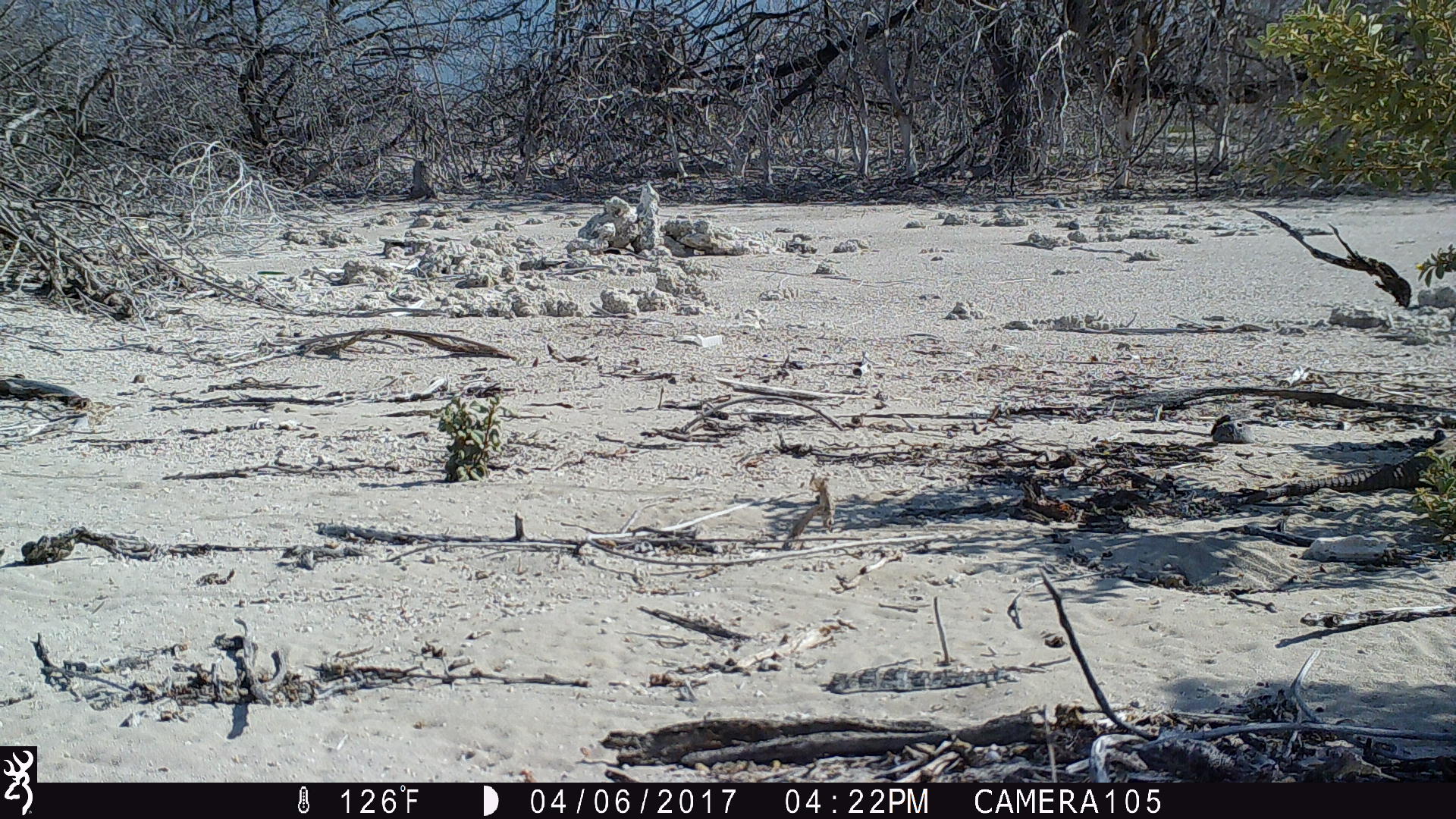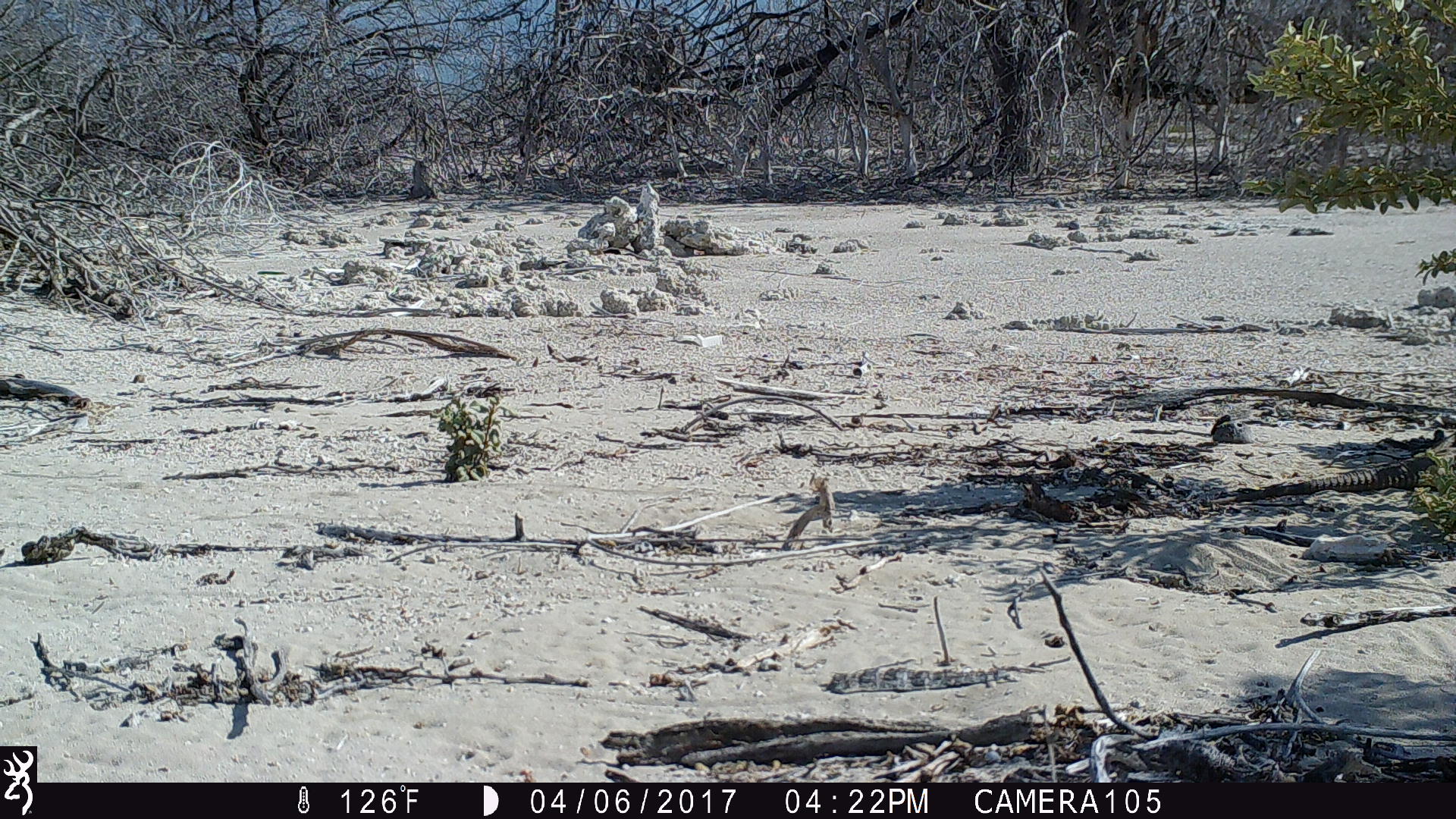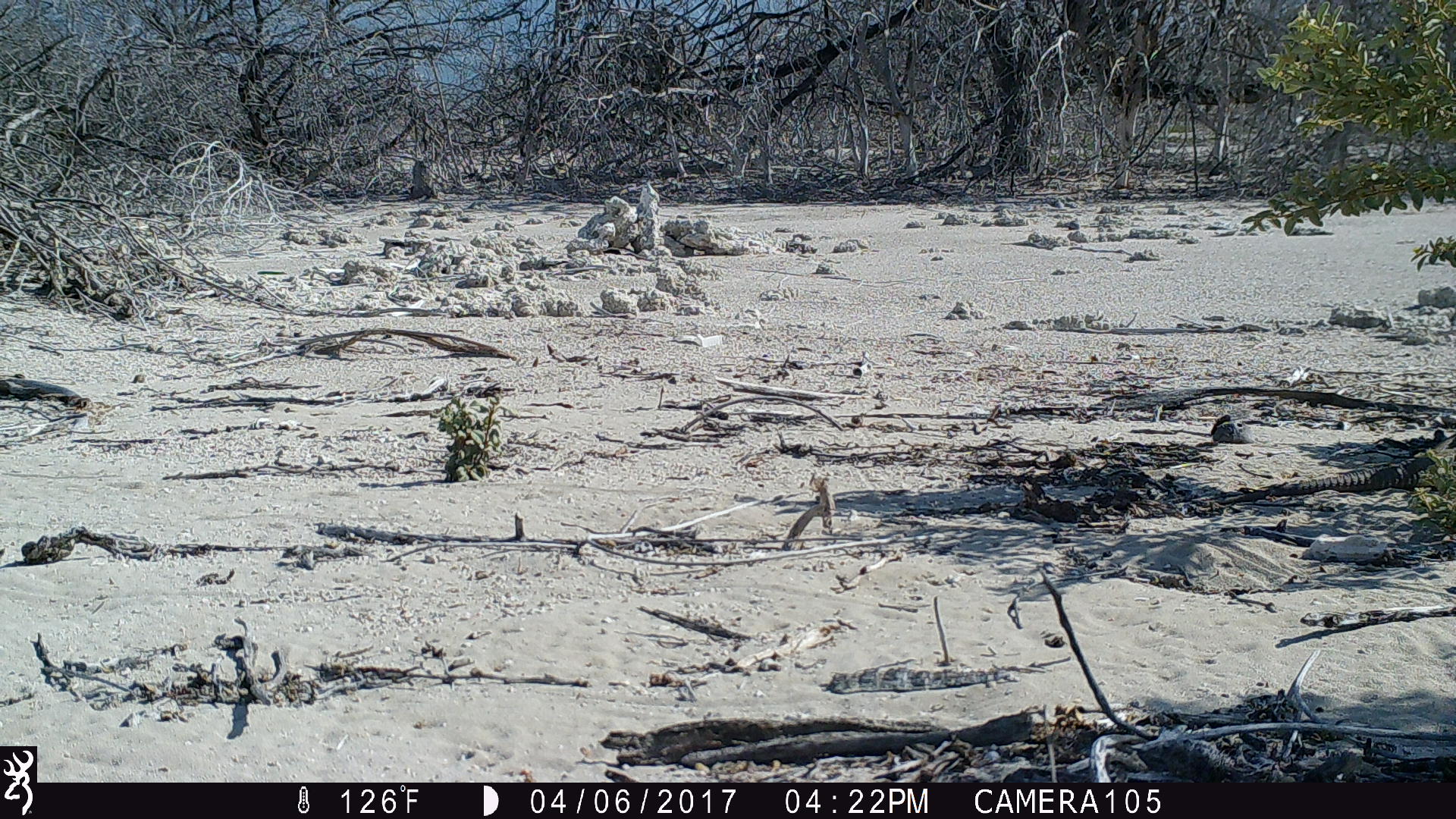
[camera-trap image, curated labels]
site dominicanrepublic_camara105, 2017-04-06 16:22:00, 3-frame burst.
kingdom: Animalia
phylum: Chordata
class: Reptilia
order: Squamata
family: Iguanidae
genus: Iguana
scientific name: Iguana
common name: typical iguanas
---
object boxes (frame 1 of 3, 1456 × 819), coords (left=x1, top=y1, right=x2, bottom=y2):
iguana: (left=1222, top=426, right=1456, bottom=516)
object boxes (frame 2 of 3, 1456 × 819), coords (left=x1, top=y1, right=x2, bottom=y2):
iguana: (left=1222, top=425, right=1456, bottom=501)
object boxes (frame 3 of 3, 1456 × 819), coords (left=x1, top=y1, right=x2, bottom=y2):
iguana: (left=1223, top=423, right=1456, bottom=515)